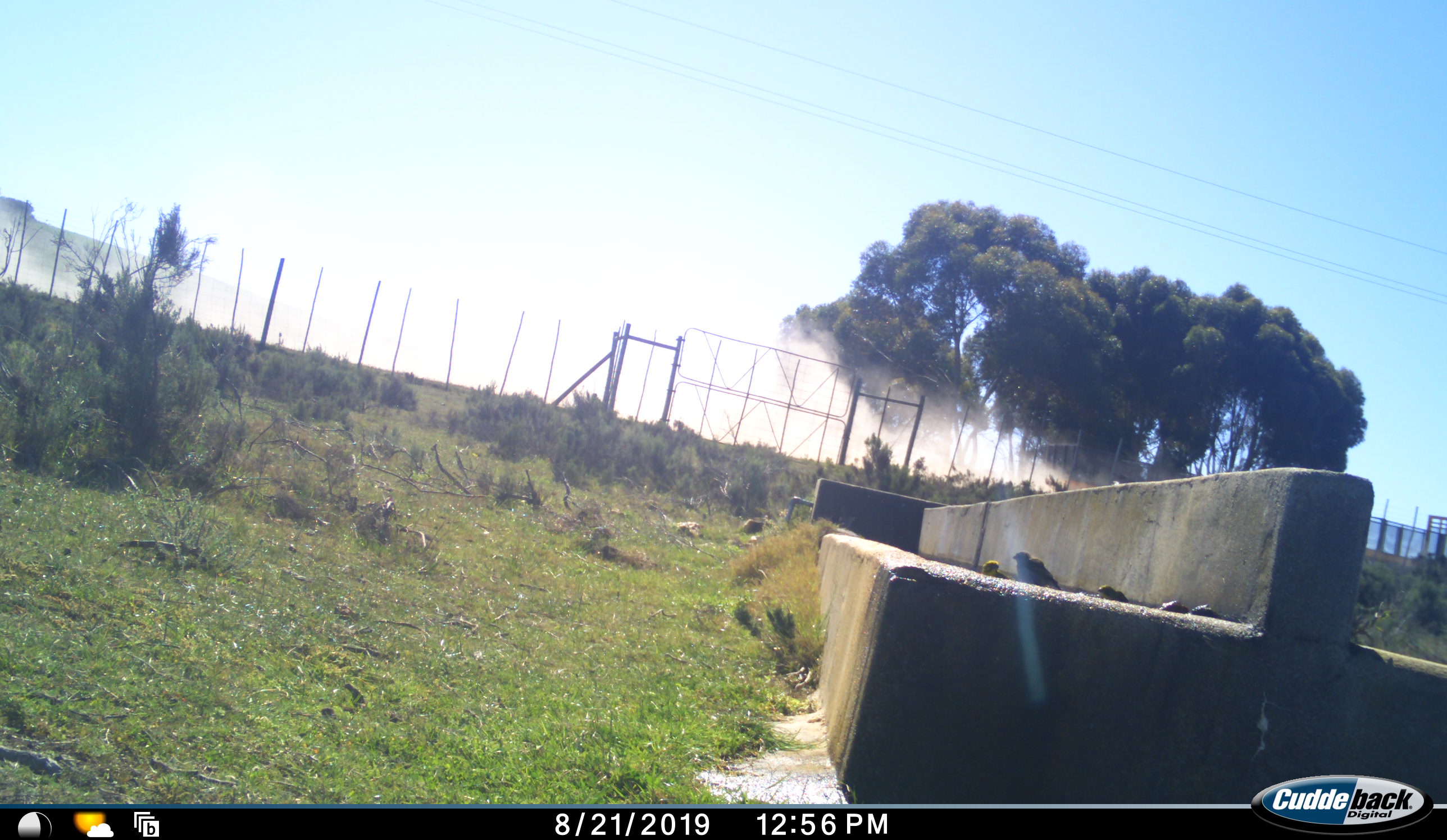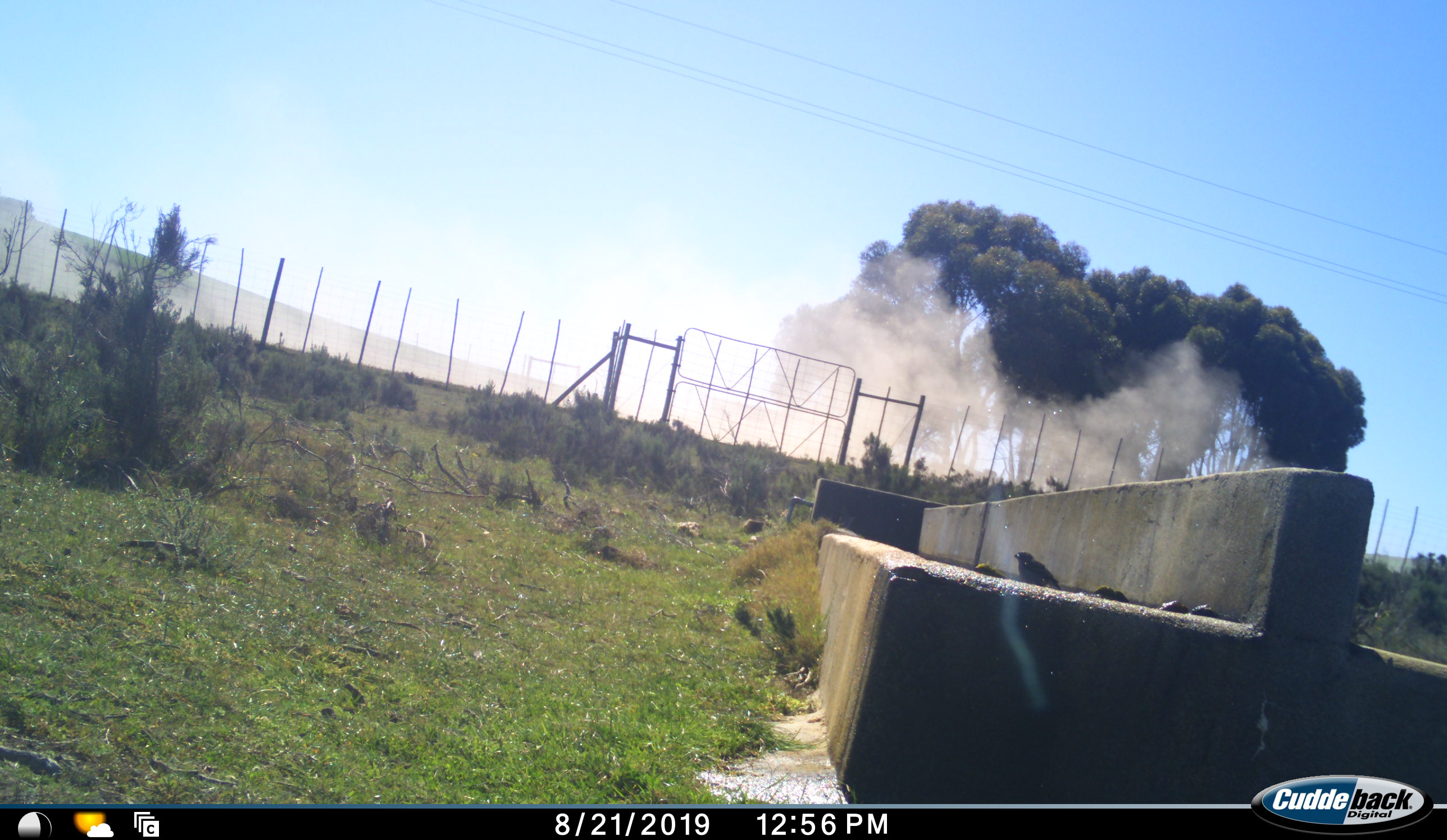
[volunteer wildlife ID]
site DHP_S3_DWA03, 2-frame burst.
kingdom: Animalia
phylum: Chordata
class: Aves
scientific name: Aves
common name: bird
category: birdother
Birdother (bird) (Aves), count 3. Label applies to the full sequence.